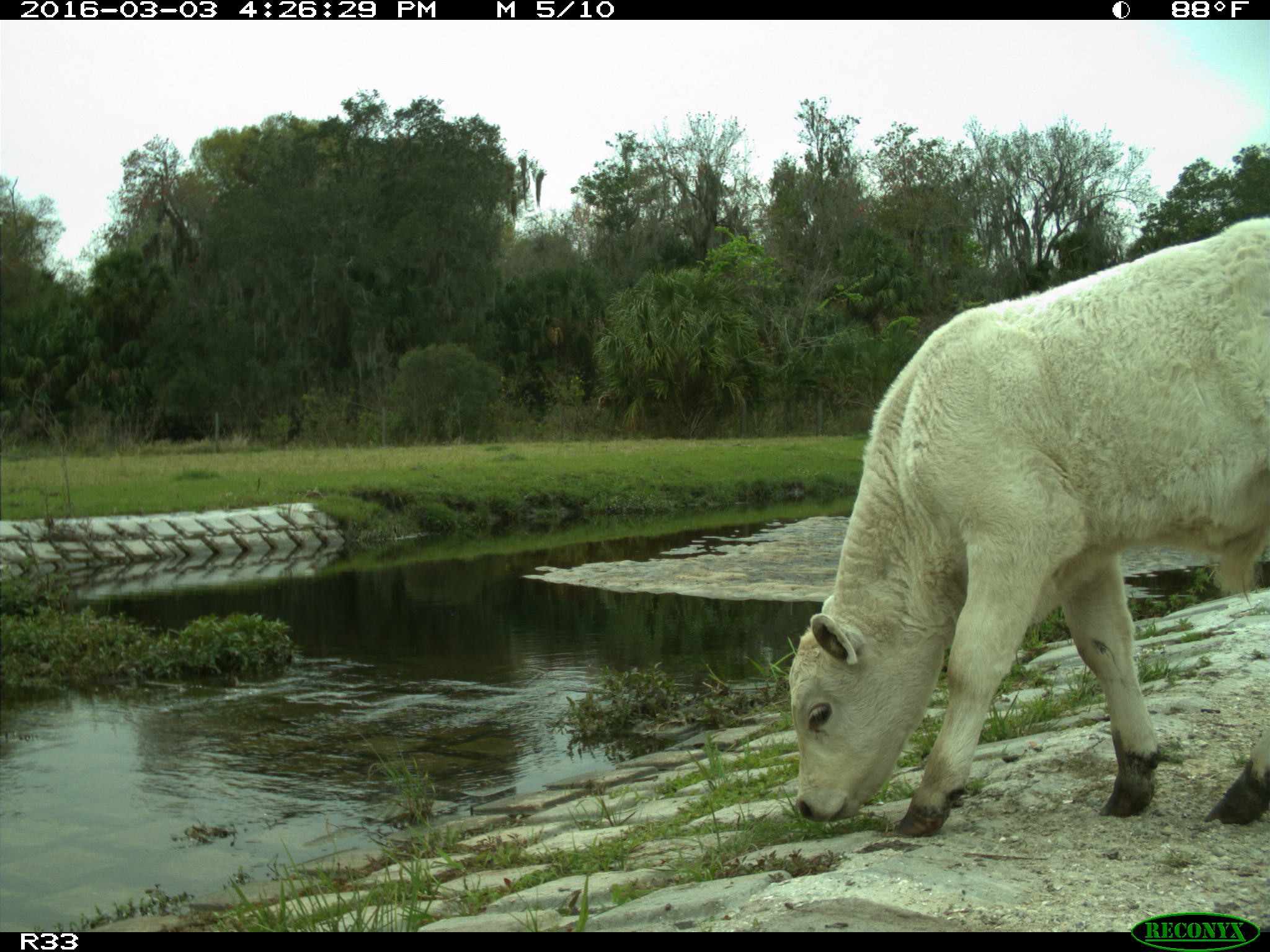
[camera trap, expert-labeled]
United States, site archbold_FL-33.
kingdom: Animalia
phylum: Chordata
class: Mammalia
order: Artiodactyla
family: Bovidae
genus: Bos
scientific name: Bos taurus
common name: domestic cow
Bos taurus (domestic cow).